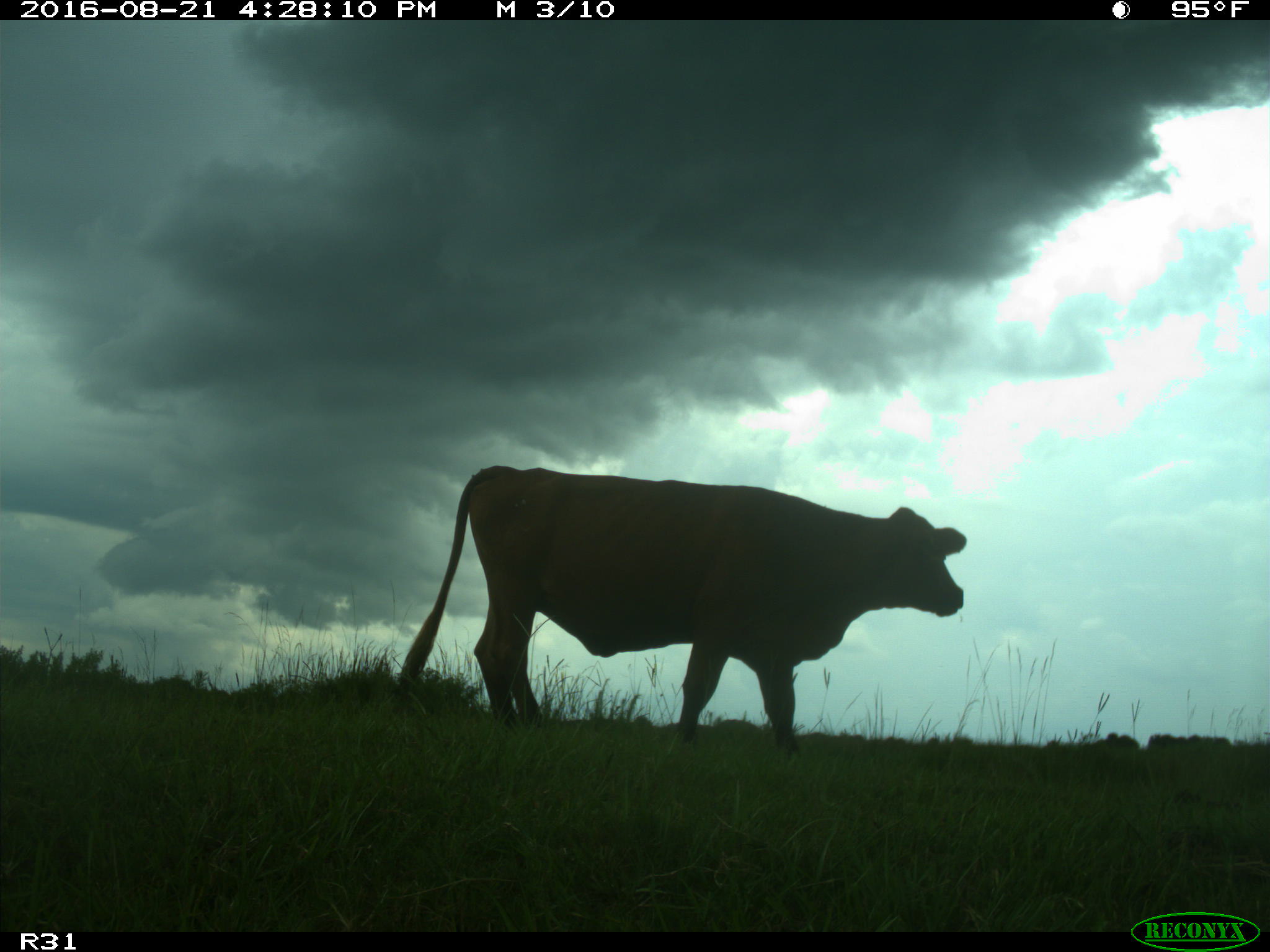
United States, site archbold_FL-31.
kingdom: Animalia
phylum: Chordata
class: Mammalia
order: Artiodactyla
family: Bovidae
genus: Bos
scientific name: Bos taurus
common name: domestic cow